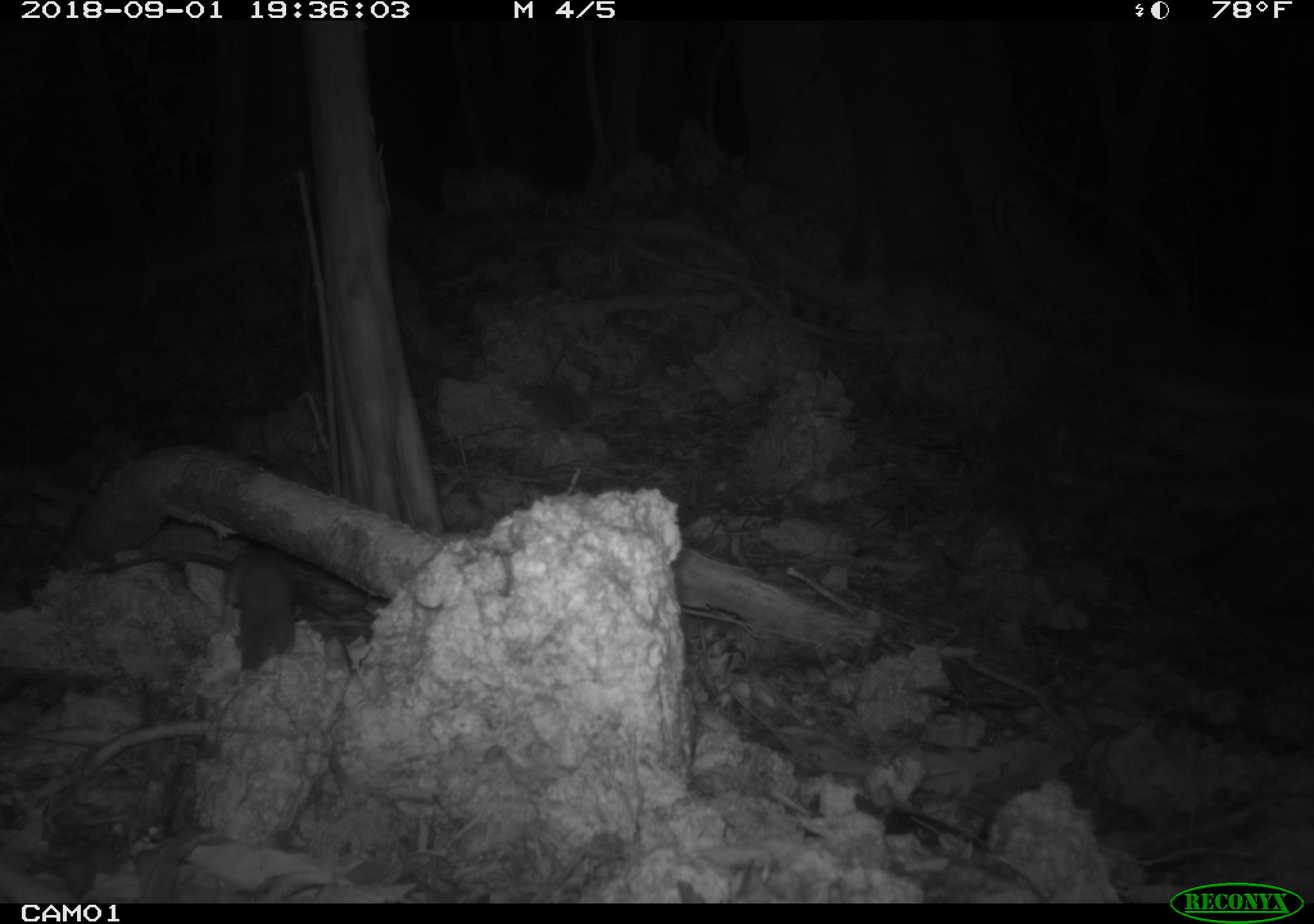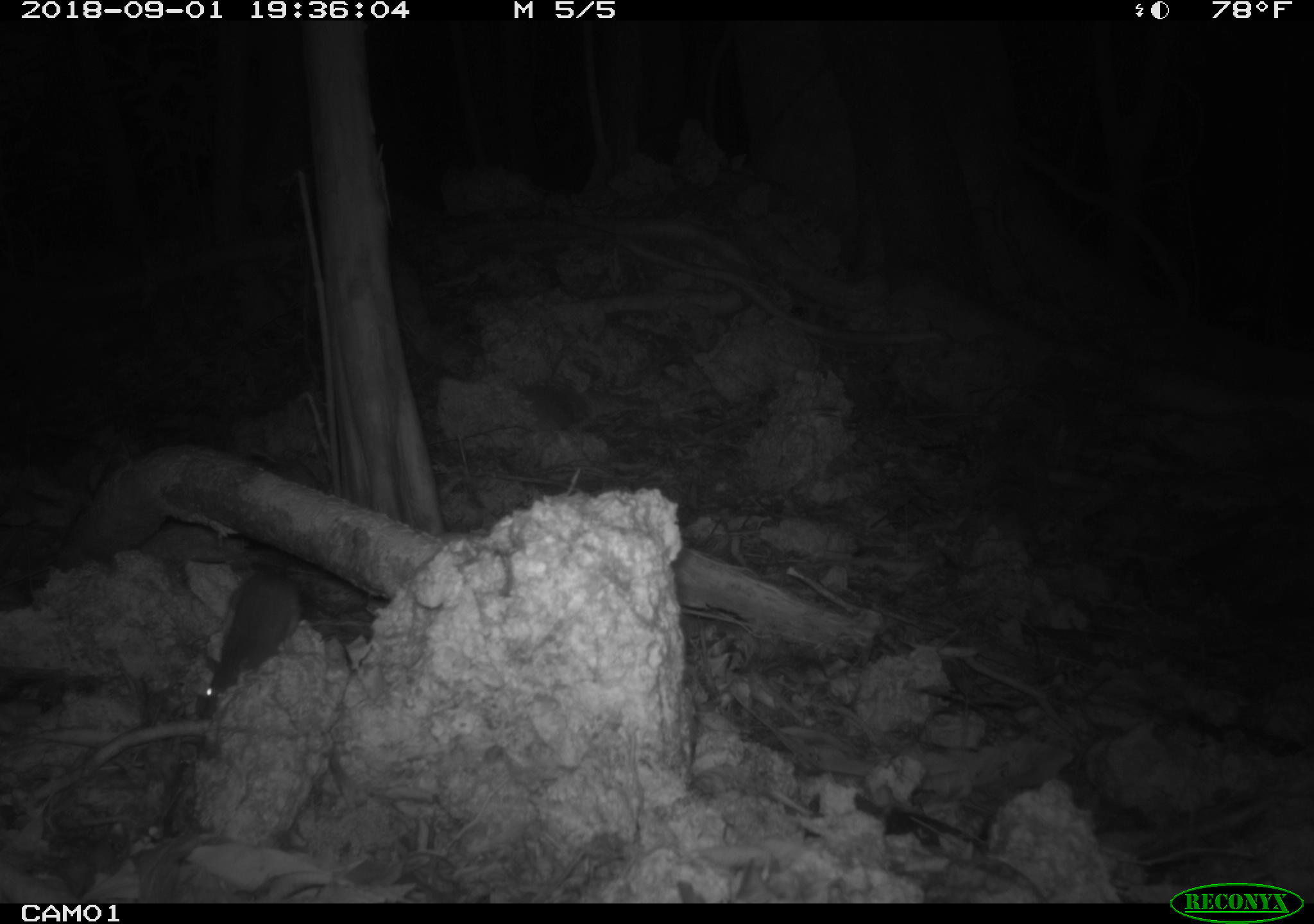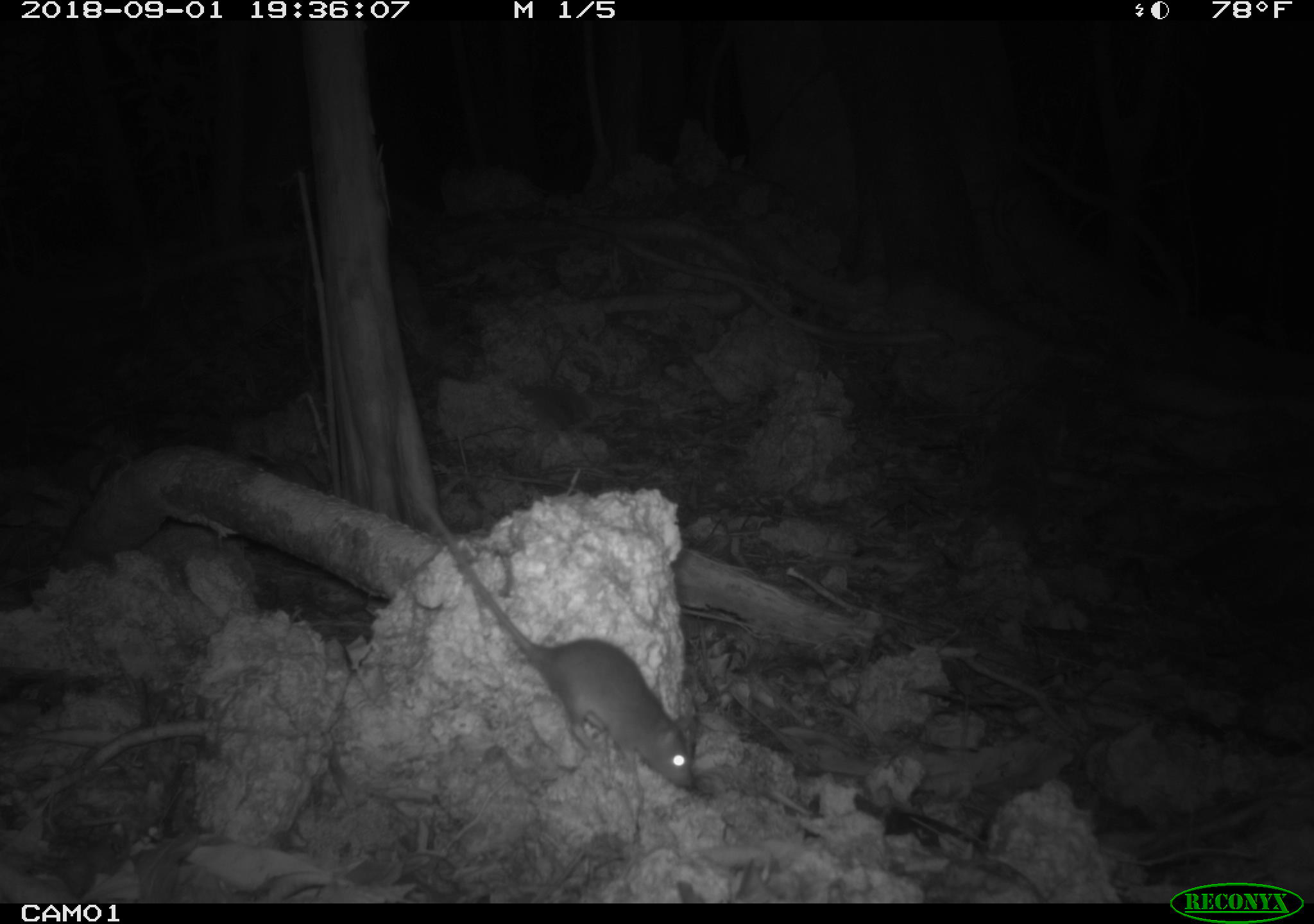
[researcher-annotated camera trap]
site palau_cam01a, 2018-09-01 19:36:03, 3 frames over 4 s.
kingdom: Animalia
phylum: Chordata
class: Mammalia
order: Rodentia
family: Muridae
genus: Rattus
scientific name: Rattus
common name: rat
Rat (Rattus).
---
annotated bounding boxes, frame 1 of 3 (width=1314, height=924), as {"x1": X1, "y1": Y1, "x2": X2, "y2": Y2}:
rat: {"x1": 83, "y1": 529, "x2": 314, "y2": 677}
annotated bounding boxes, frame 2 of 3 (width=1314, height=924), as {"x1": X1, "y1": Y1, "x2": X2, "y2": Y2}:
rat: {"x1": 194, "y1": 565, "x2": 298, "y2": 712}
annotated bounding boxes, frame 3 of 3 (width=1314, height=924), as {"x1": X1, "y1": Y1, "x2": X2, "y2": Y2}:
rat: {"x1": 400, "y1": 454, "x2": 710, "y2": 798}